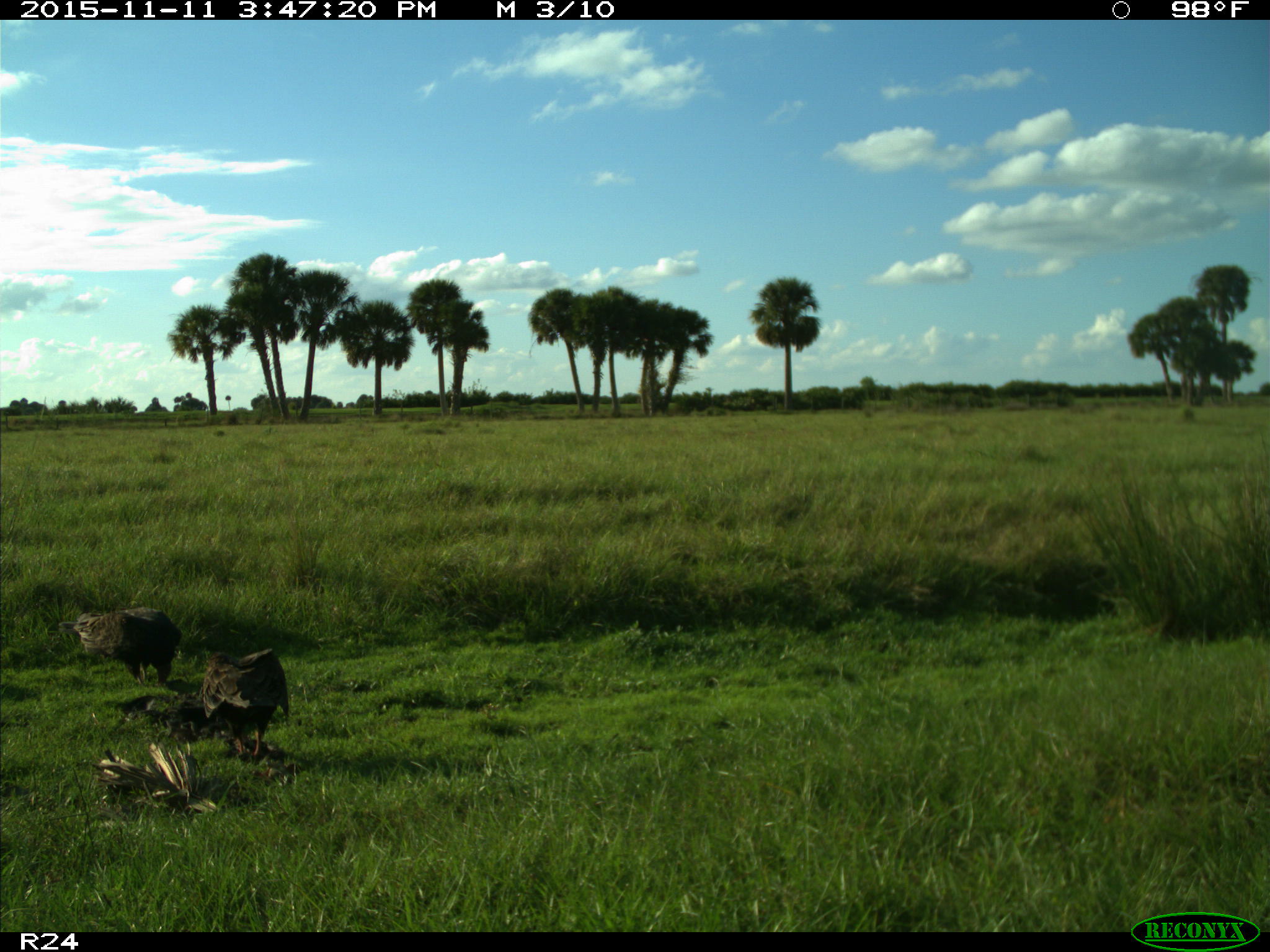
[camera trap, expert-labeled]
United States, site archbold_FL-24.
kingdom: Animalia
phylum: Chordata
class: Aves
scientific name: Aves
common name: birds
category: unidentified bird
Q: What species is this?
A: Unidentified bird (birds) (Aves).